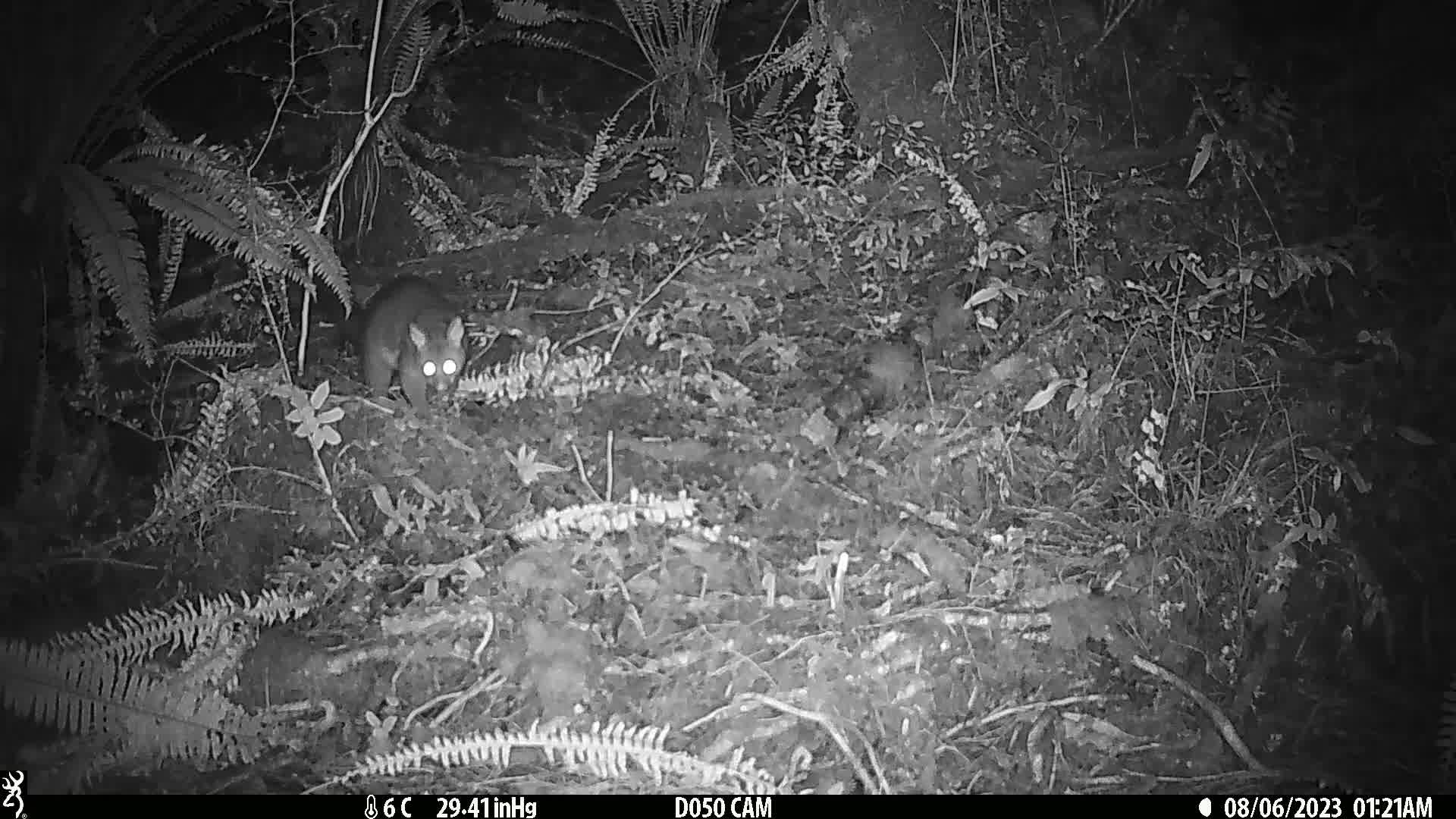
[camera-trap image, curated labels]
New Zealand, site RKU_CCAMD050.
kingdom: Animalia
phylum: Chordata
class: Mammalia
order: Diprotodontia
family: Phalangeridae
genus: Trichosurus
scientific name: Trichosurus vulpecula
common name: common brushtail possum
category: possum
Possum (common brushtail possum) (Trichosurus vulpecula).